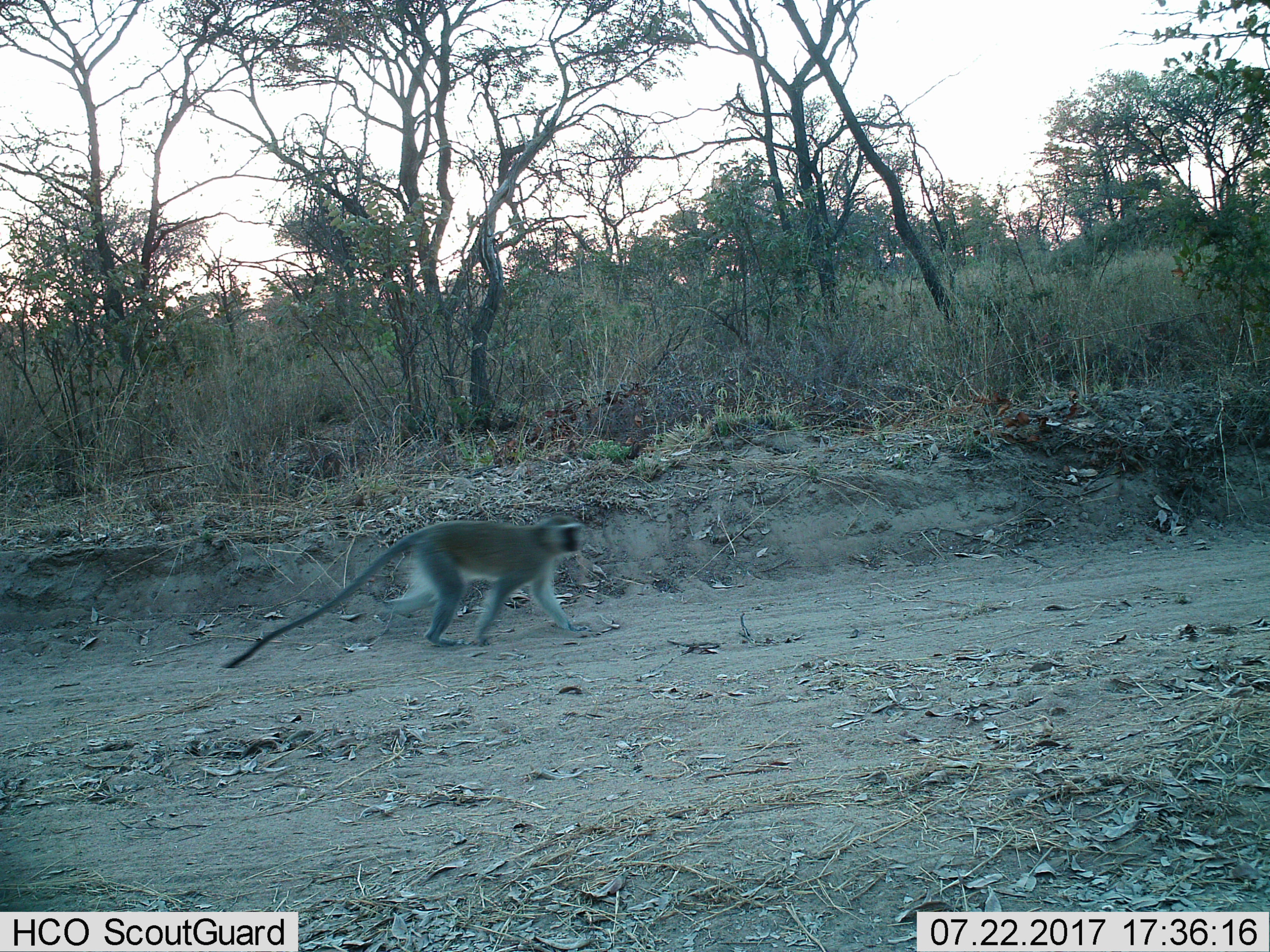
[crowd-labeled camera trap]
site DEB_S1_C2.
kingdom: Animalia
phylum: Chordata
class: Mammalia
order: Primates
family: Cercopithecidae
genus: Chlorocebus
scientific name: Chlorocebus pygerythrus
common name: vervet monkey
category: monkeyvervet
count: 1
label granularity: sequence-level